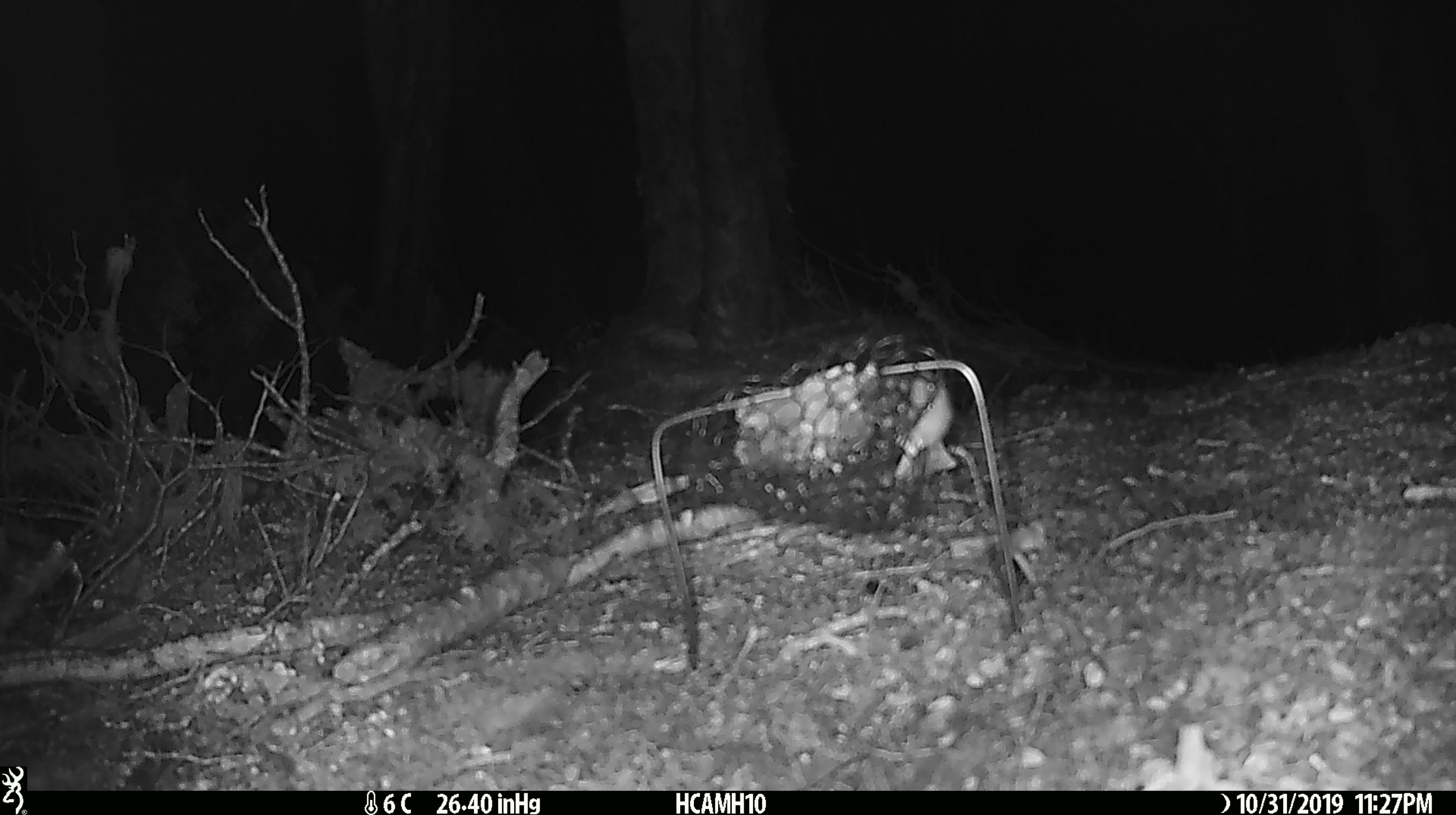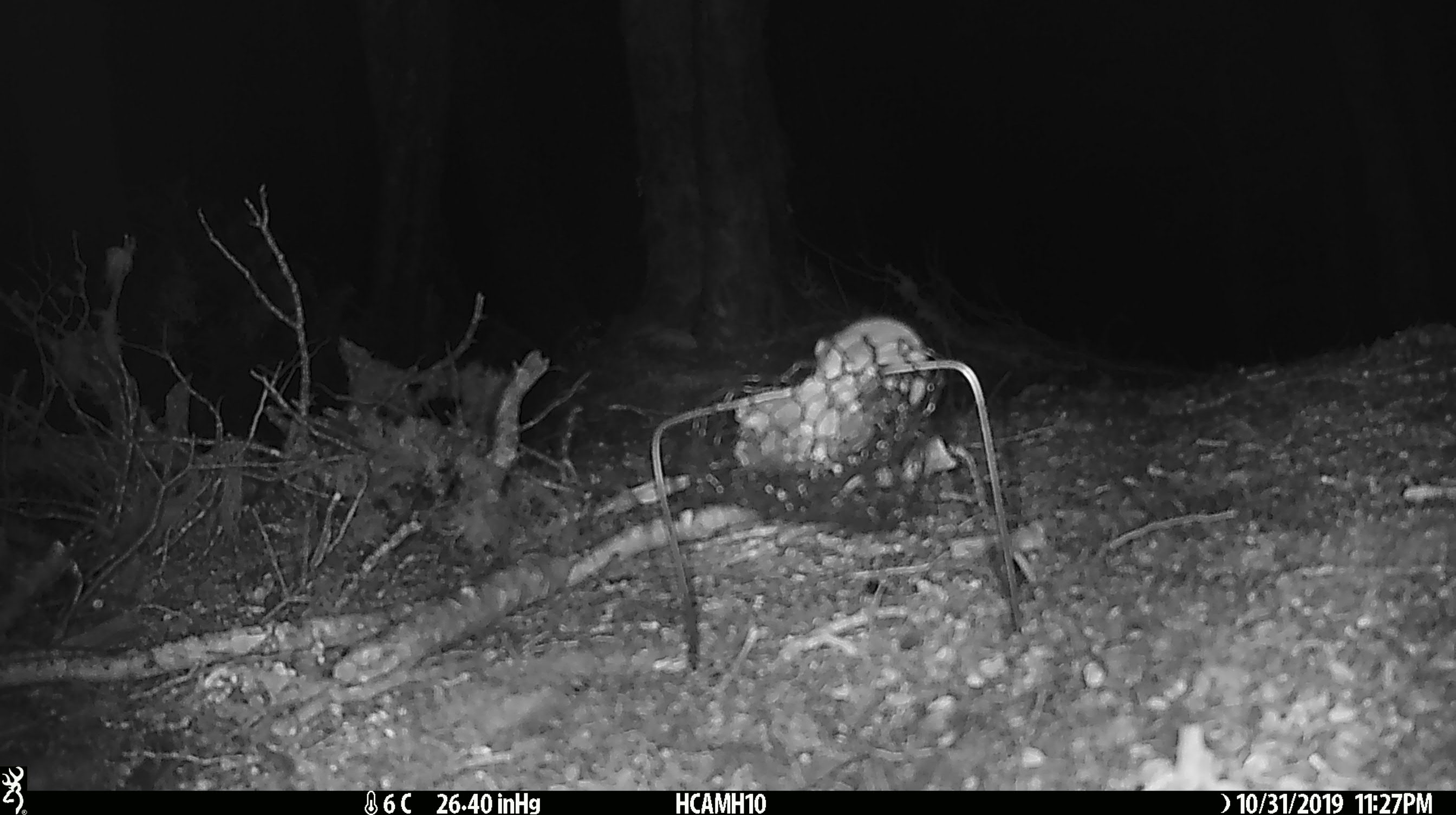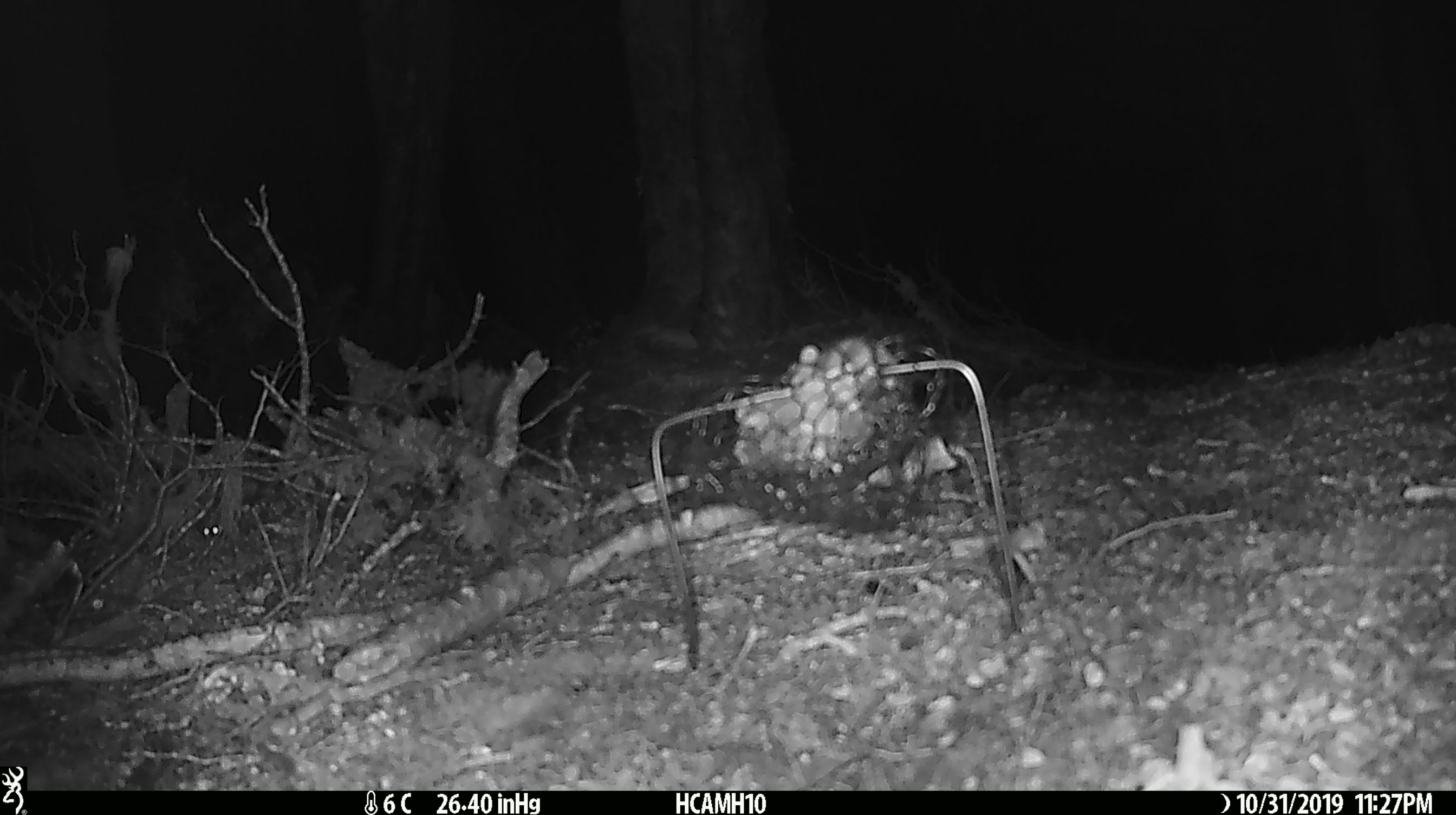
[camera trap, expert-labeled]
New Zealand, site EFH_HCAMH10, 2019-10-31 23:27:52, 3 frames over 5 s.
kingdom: Animalia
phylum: Chordata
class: Mammalia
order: Rodentia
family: Muridae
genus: Mus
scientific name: Mus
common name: mouse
Mouse (Mus).